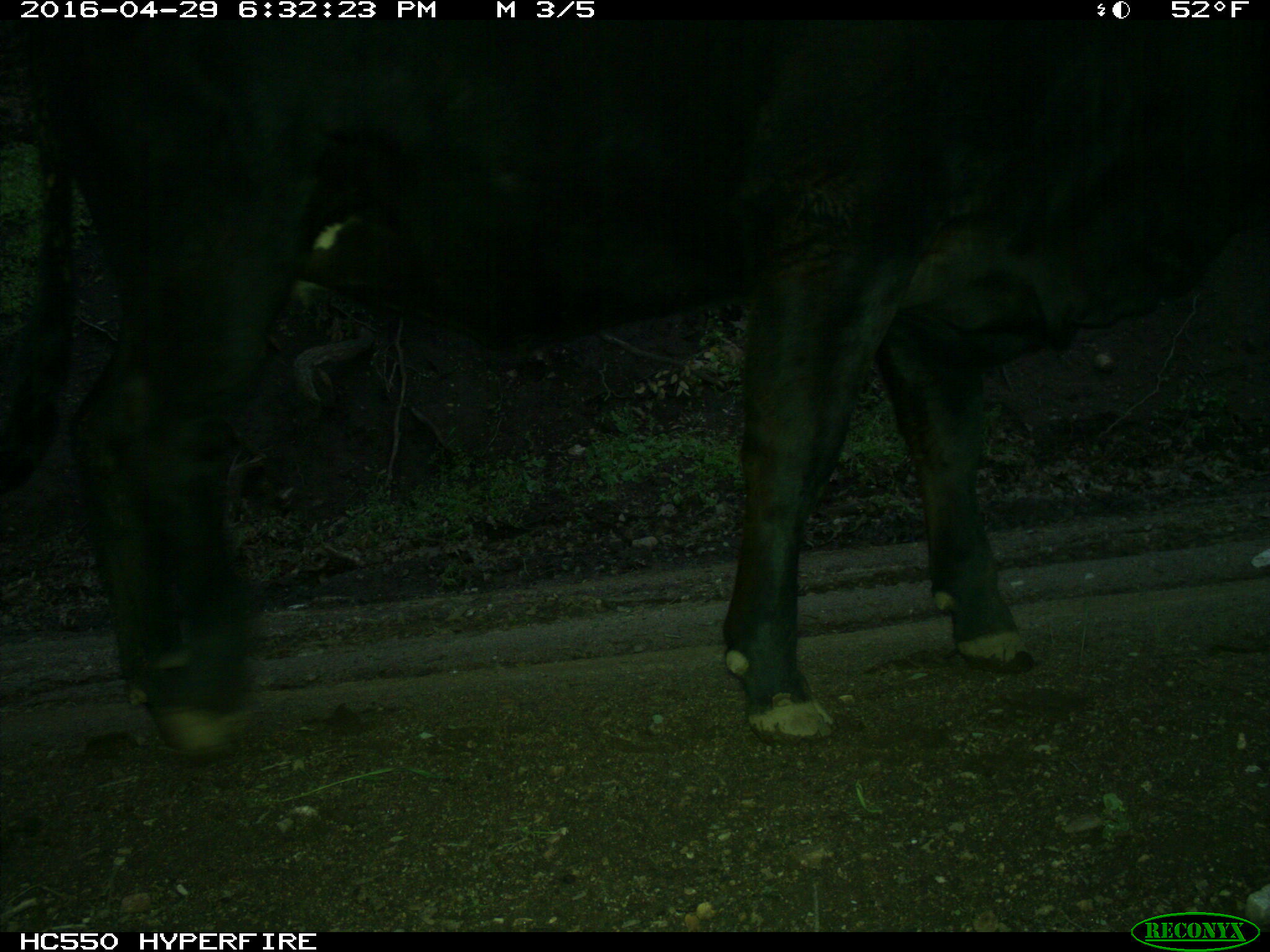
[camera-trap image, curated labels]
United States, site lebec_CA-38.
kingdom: Animalia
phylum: Chordata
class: Mammalia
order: Artiodactyla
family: Bovidae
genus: Bos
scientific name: Bos taurus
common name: domestic cow